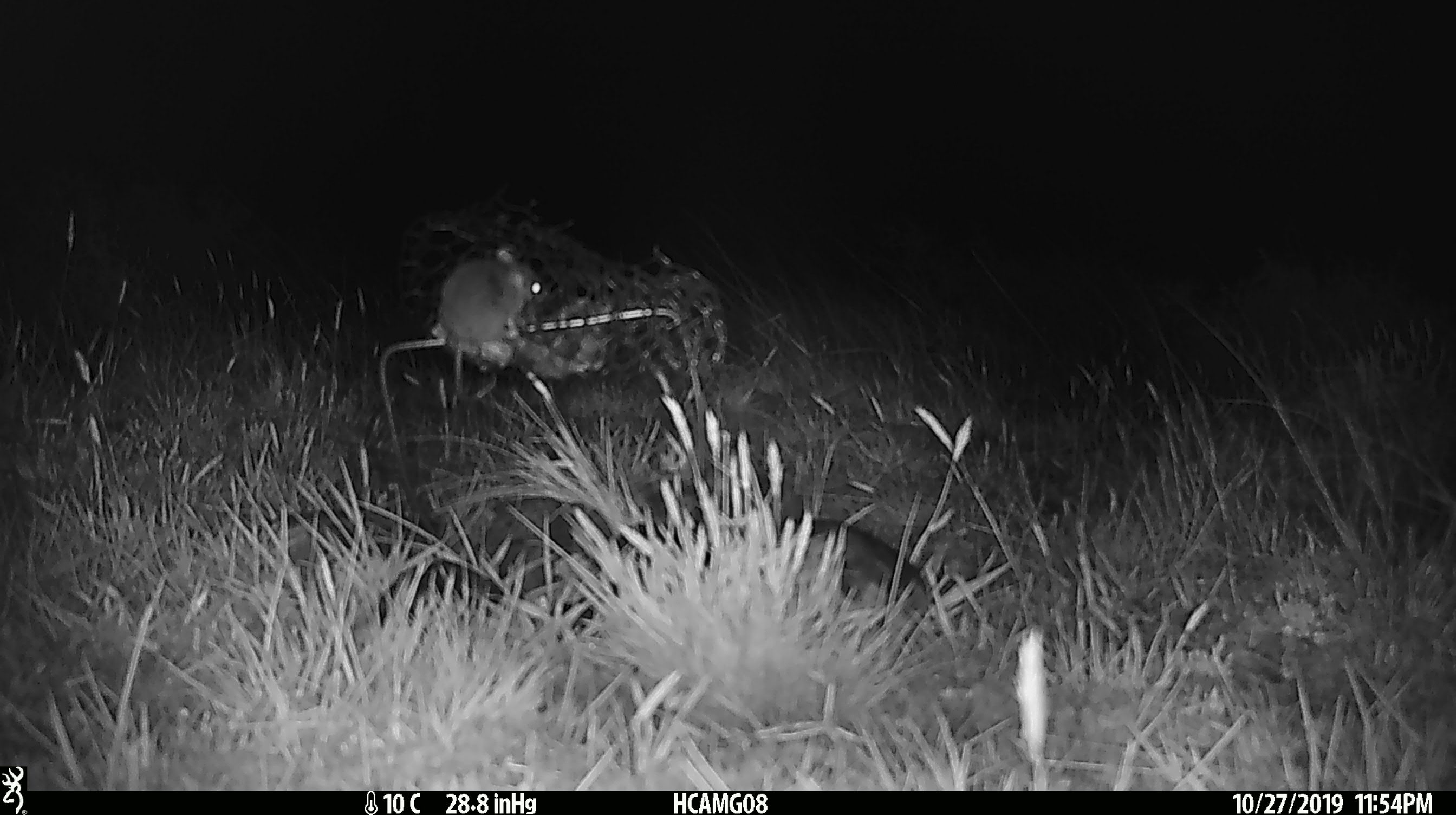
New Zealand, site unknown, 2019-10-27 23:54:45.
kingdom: Animalia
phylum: Chordata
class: Mammalia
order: Rodentia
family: Muridae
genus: Mus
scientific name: Mus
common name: mouse